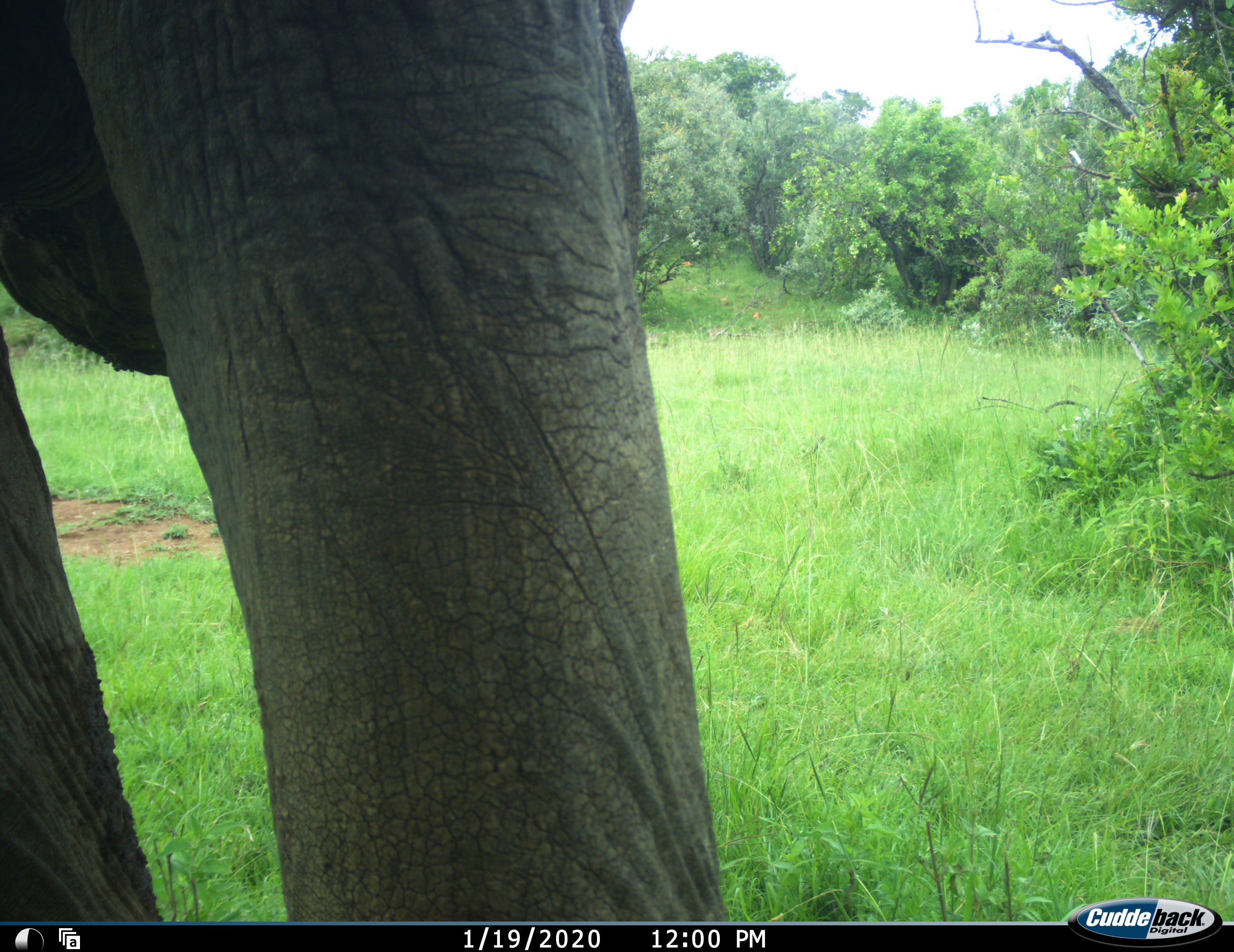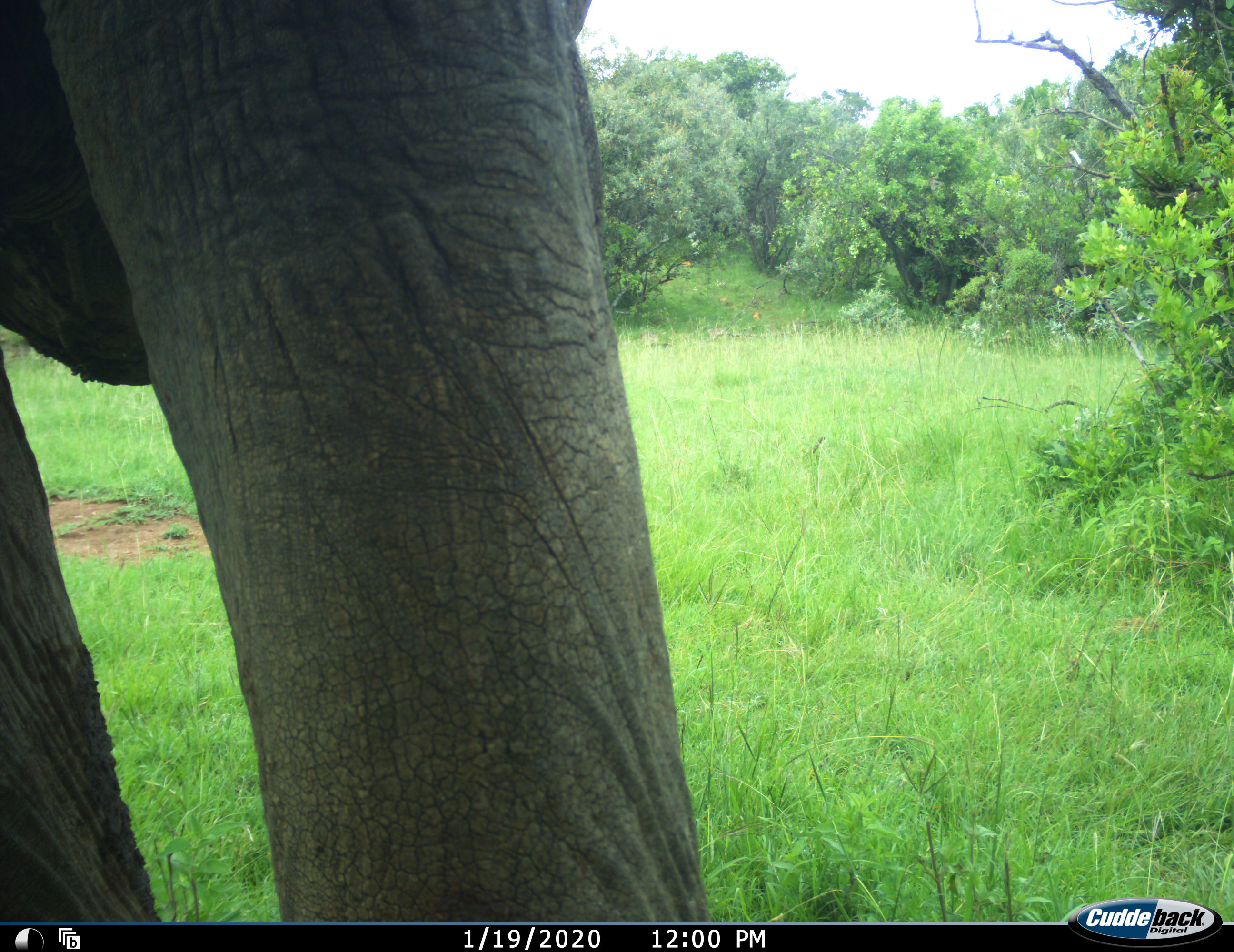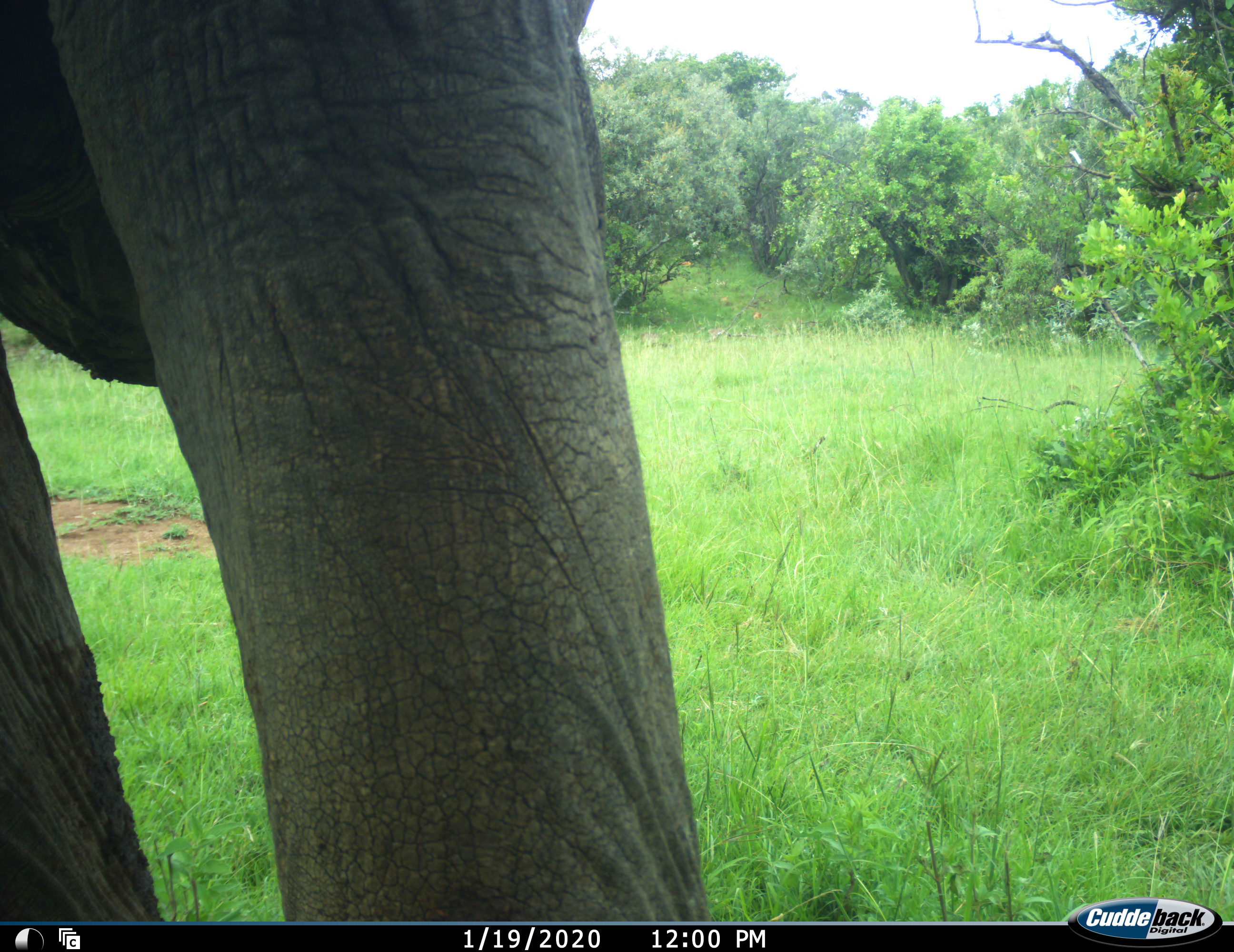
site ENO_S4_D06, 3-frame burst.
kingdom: Animalia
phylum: Chordata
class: Mammalia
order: Proboscidea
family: Elephantidae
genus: Loxodonta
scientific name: Loxodonta africana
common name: african bush elephant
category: elephant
Elephant (african bush elephant) (Loxodonta africana), count 1. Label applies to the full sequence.